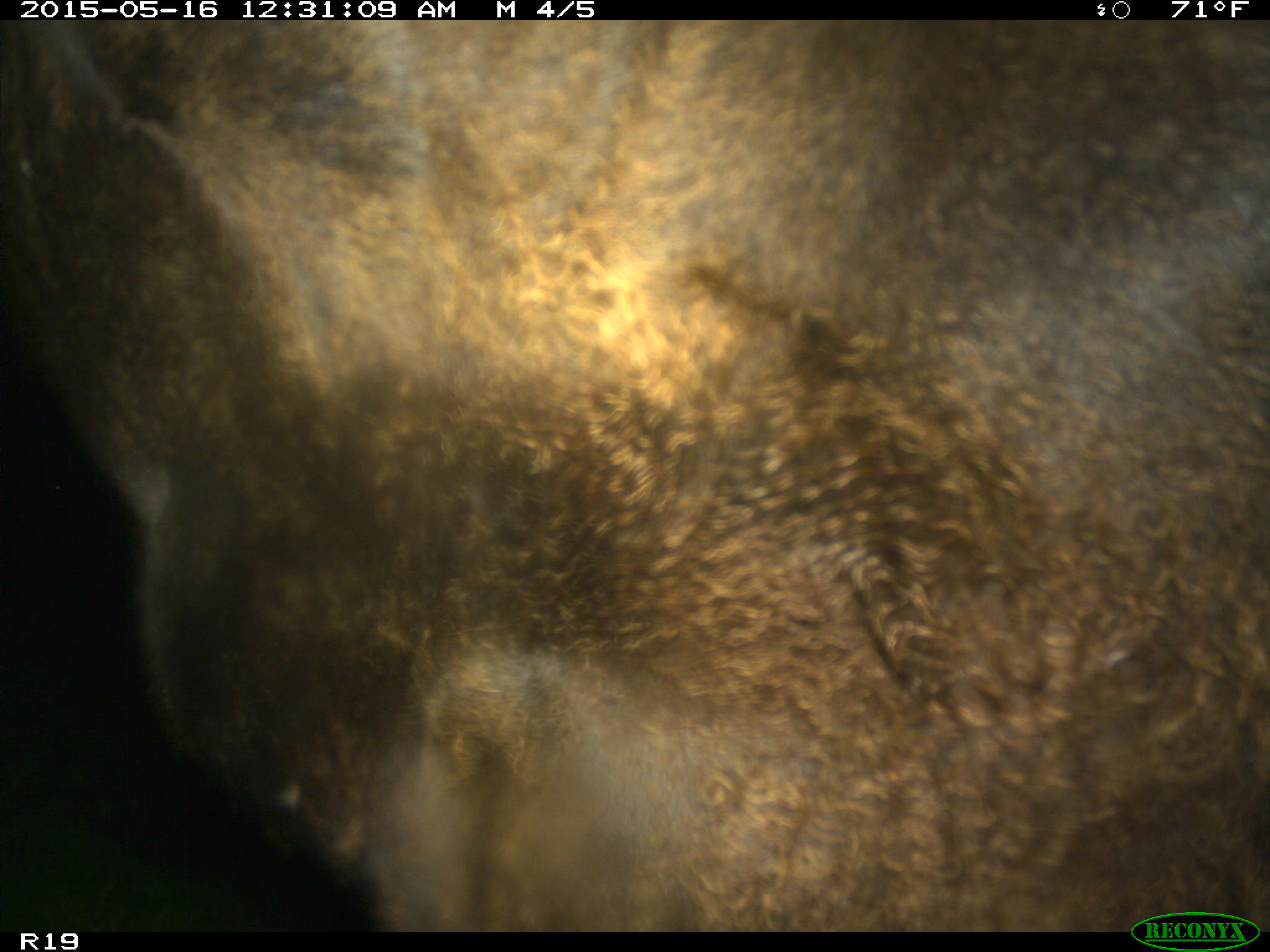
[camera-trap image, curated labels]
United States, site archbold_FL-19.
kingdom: Animalia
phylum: Chordata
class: Mammalia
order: Artiodactyla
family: Bovidae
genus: Bos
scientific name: Bos taurus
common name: domestic cow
Bos taurus (domestic cow).